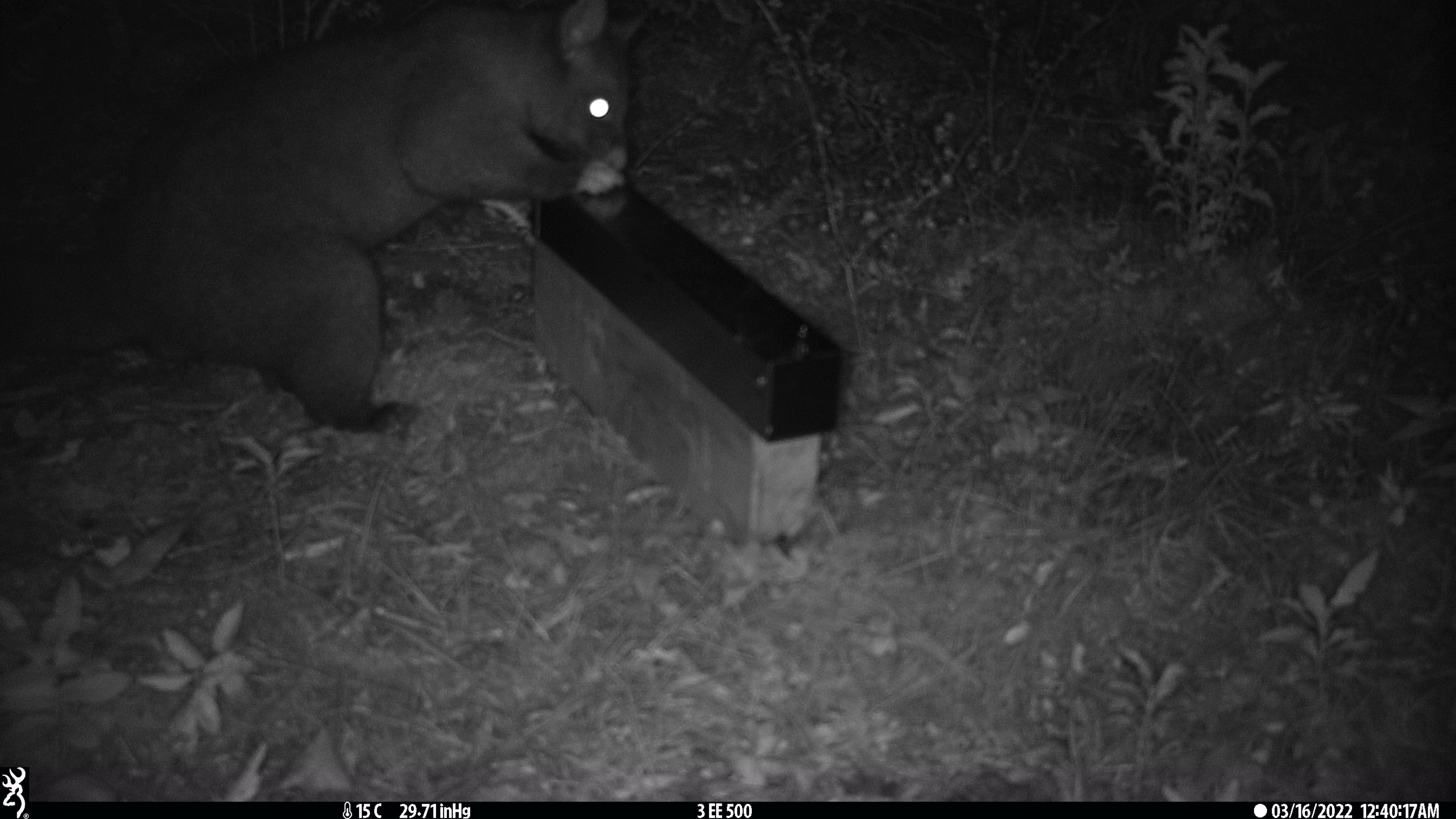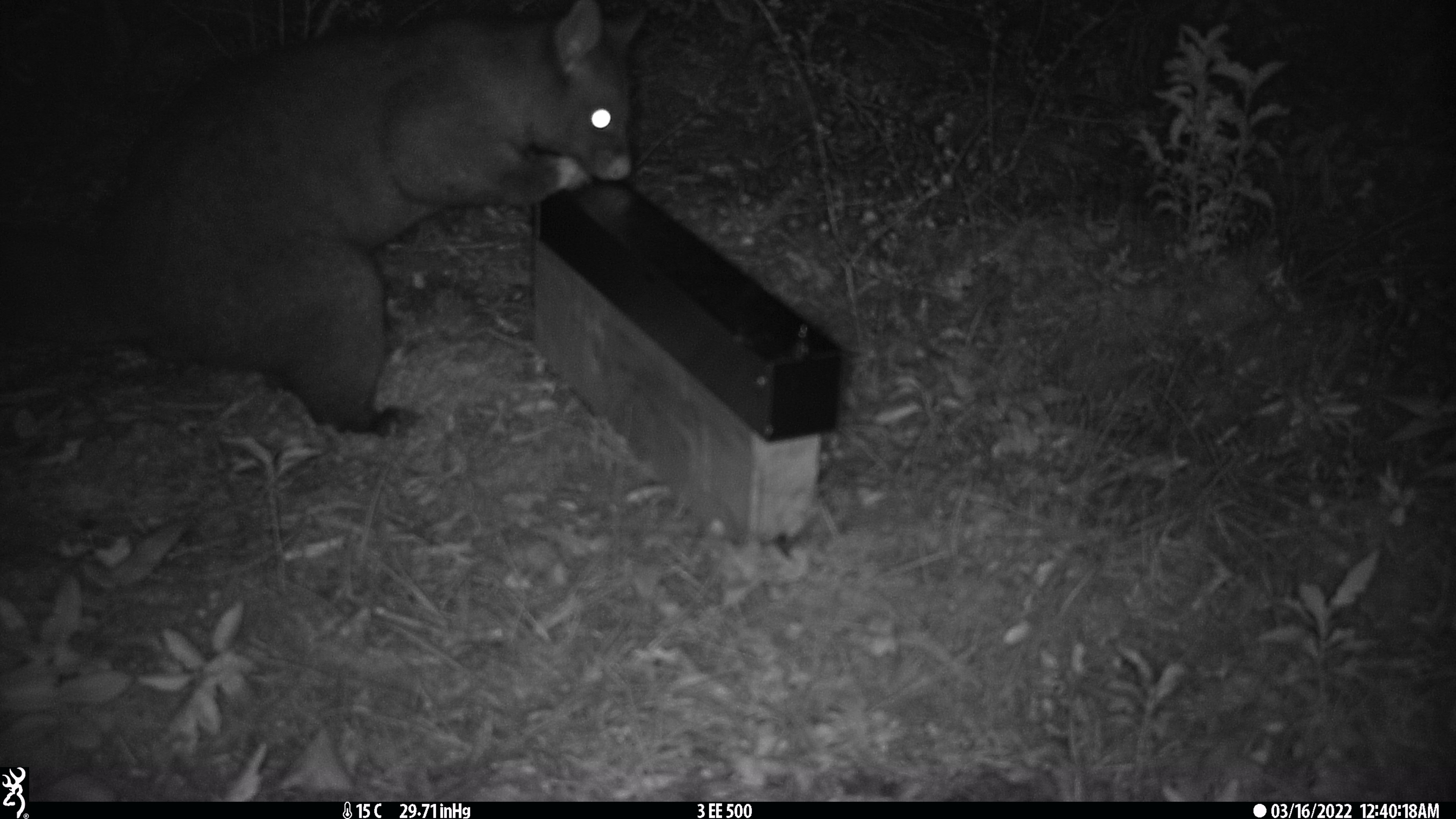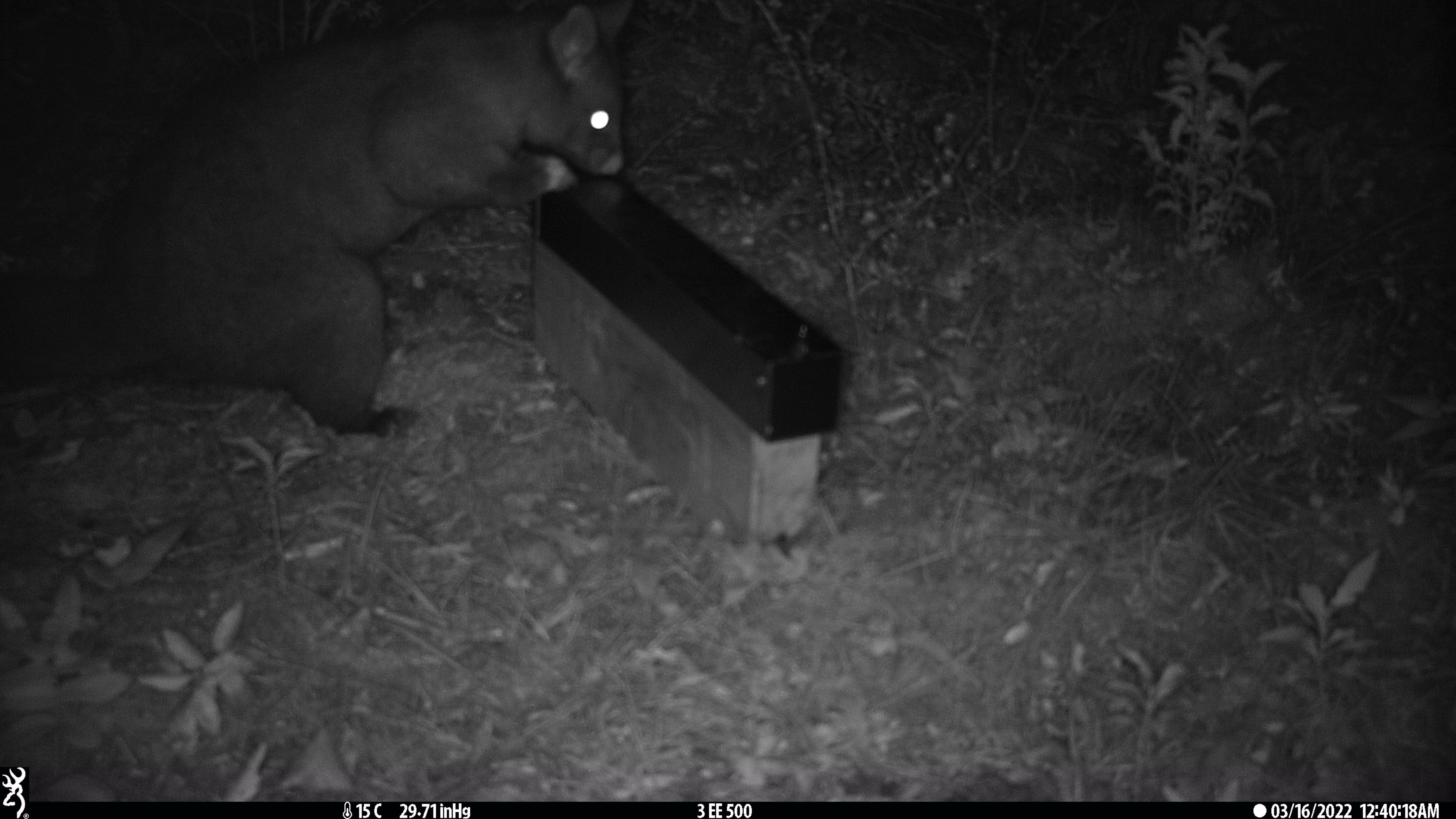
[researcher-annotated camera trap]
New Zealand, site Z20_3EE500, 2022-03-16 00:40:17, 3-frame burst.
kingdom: Animalia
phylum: Chordata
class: Mammalia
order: Diprotodontia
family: Phalangeridae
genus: Trichosurus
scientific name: Trichosurus vulpecula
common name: common brushtail possum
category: possum